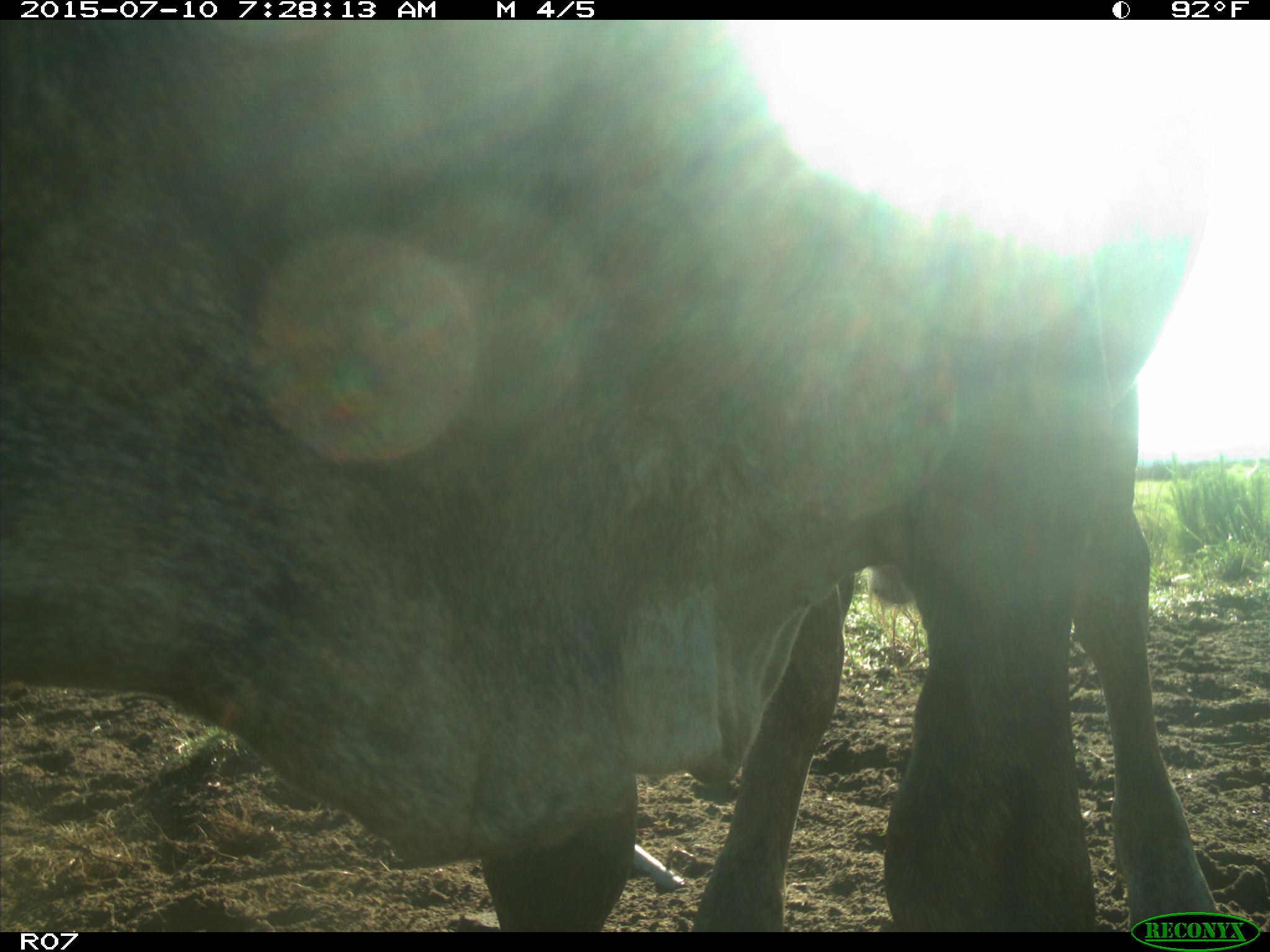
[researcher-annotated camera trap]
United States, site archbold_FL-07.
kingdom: Animalia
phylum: Chordata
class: Mammalia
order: Artiodactyla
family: Bovidae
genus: Bos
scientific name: Bos taurus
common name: domestic cow